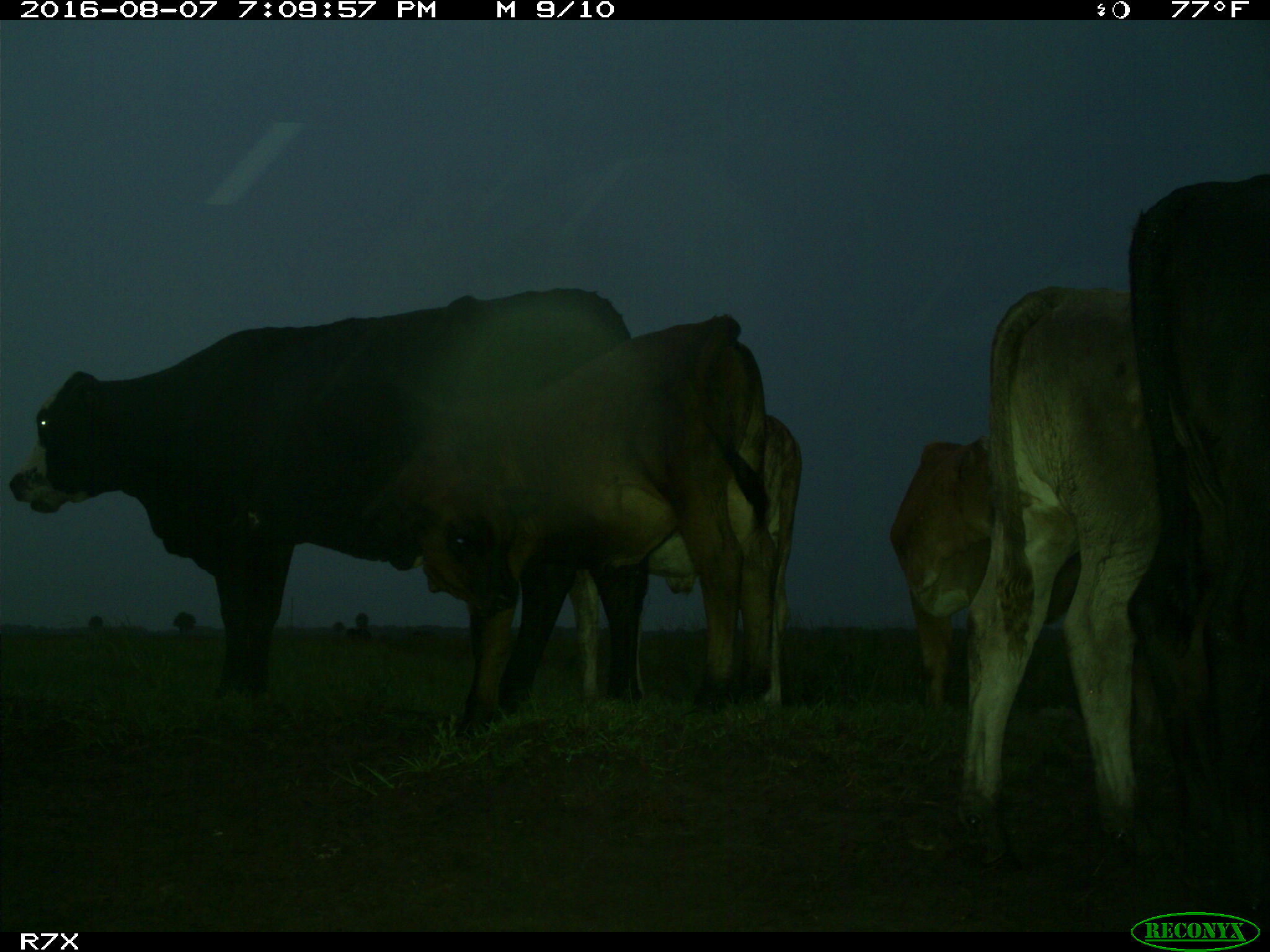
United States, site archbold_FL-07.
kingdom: Animalia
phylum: Chordata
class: Mammalia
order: Artiodactyla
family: Bovidae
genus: Bos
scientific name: Bos taurus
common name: domestic cow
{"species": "Bos taurus (domestic cow)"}